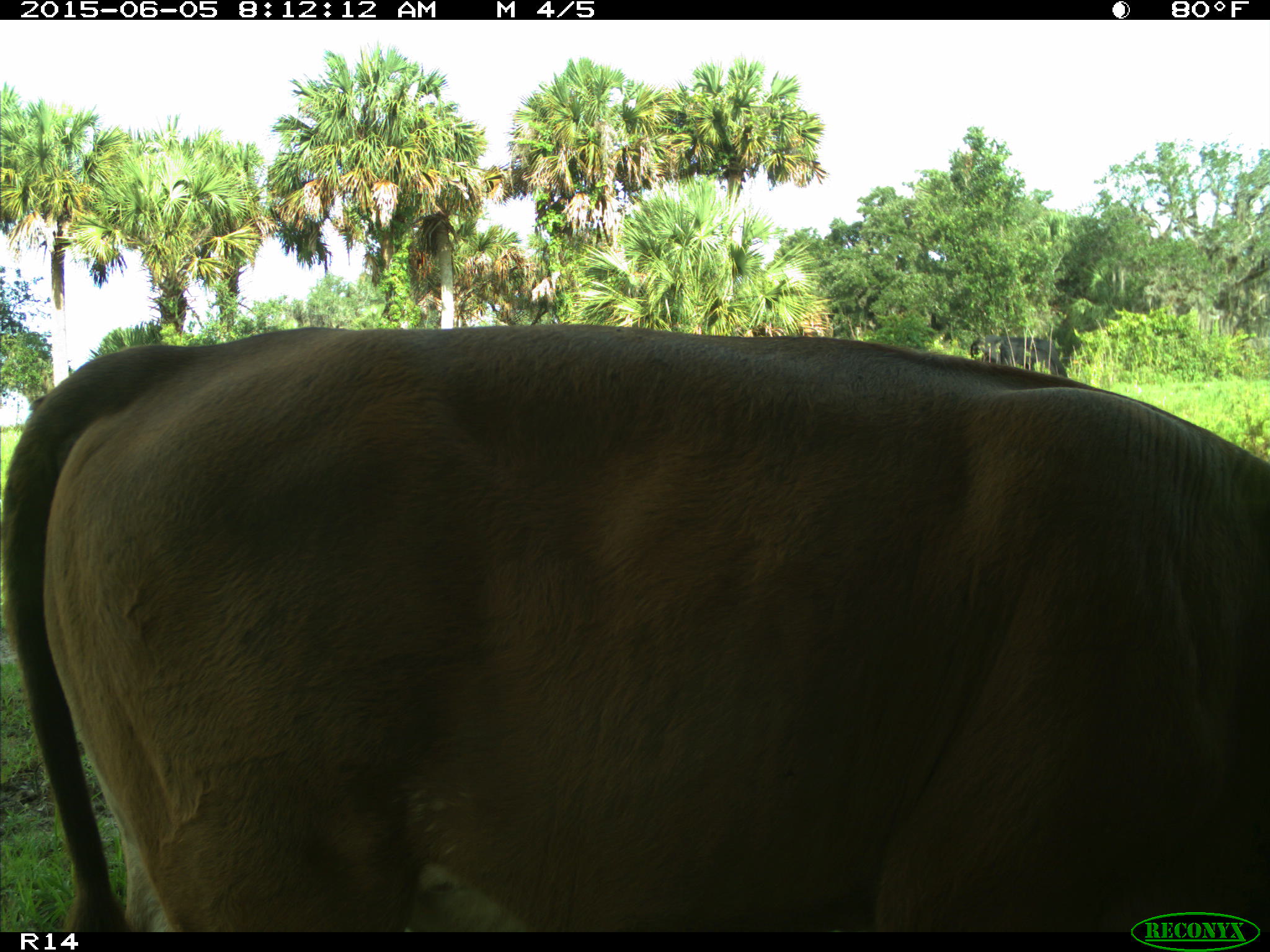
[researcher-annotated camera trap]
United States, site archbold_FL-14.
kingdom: Animalia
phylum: Chordata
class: Mammalia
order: Artiodactyla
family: Bovidae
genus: Bos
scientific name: Bos taurus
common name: domestic cow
Bos taurus (domestic cow).